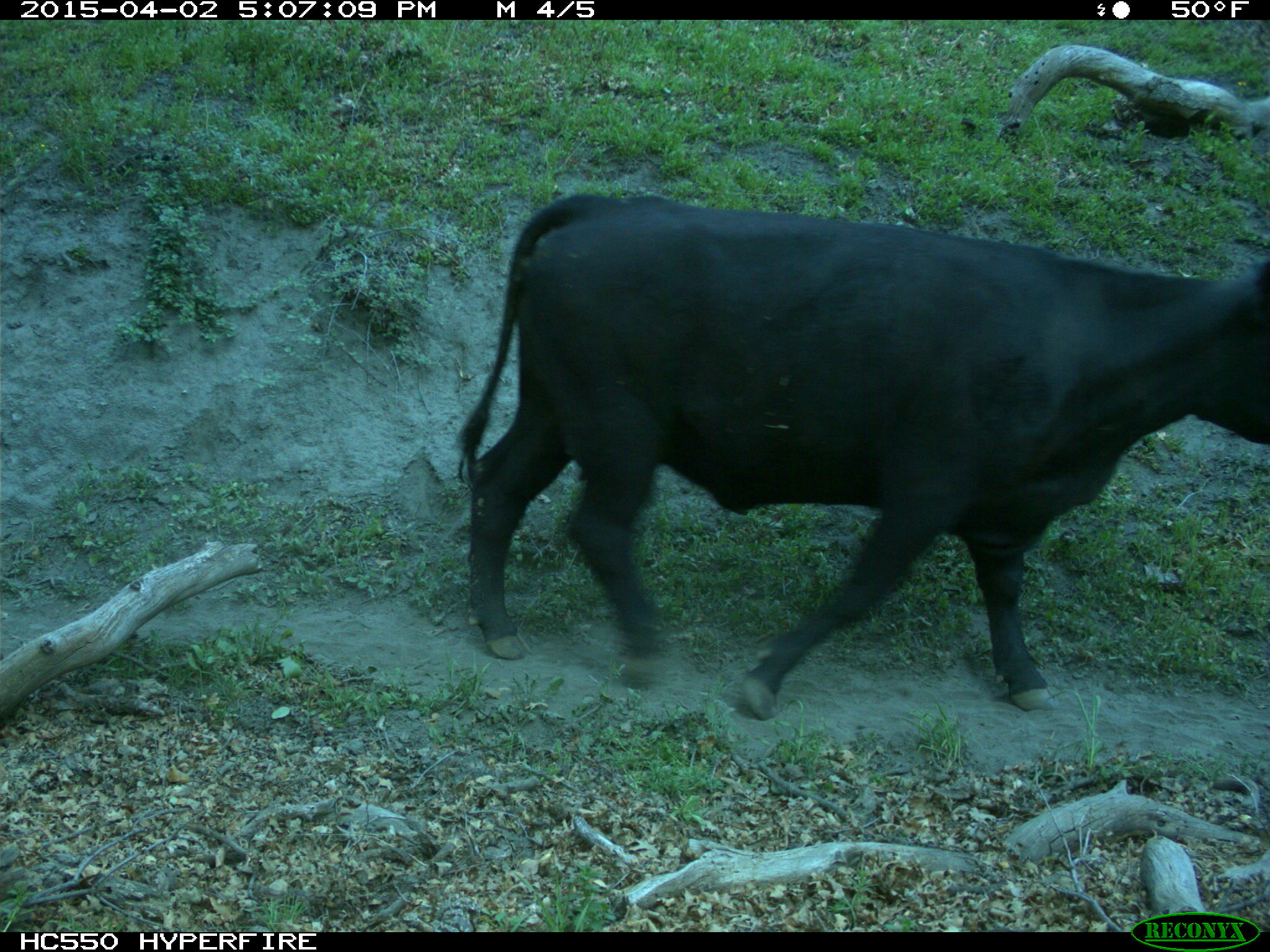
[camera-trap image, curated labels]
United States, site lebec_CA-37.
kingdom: Animalia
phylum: Chordata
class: Mammalia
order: Artiodactyla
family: Bovidae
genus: Bos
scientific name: Bos taurus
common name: domestic cow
Bos taurus (domestic cow).